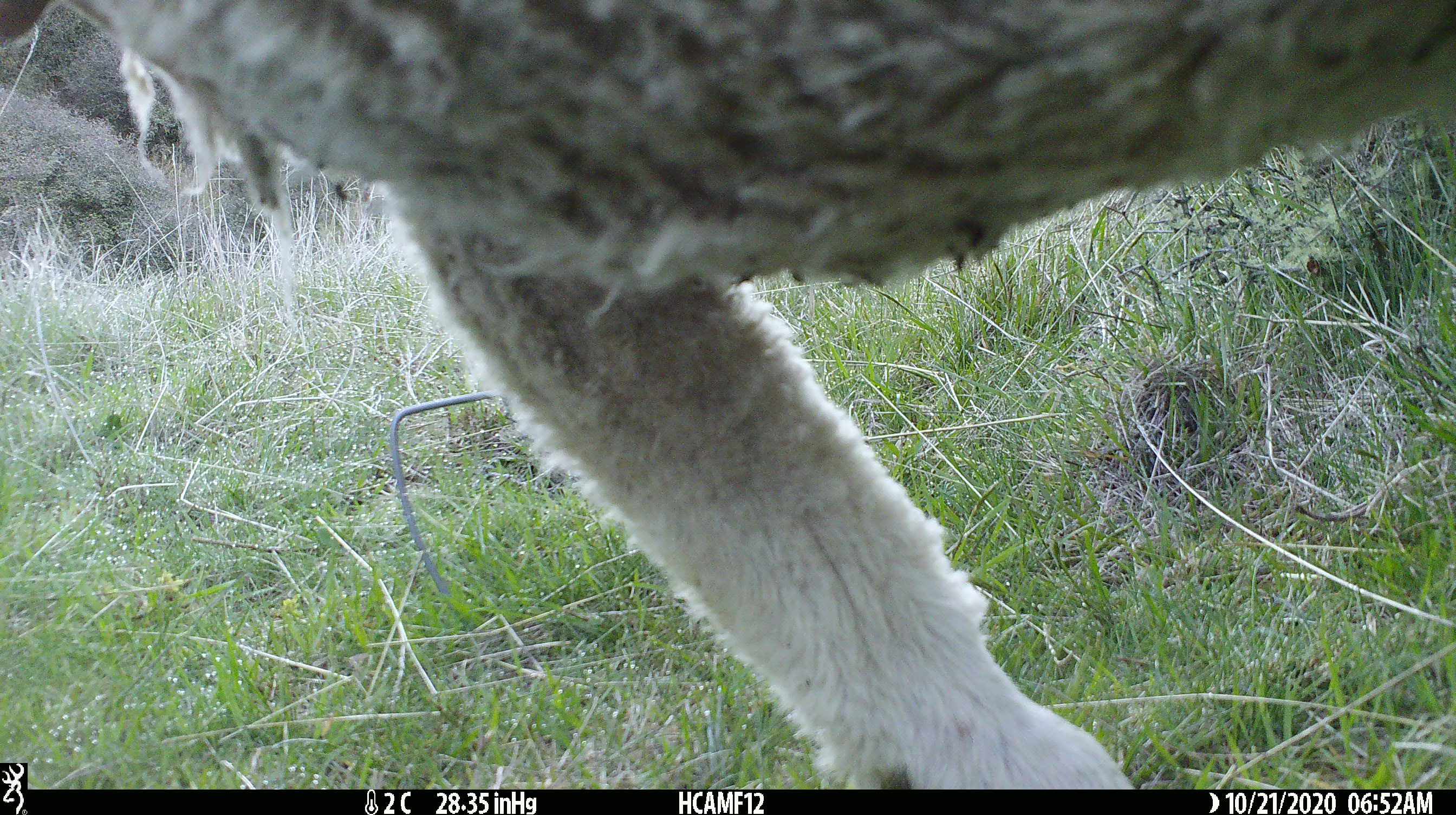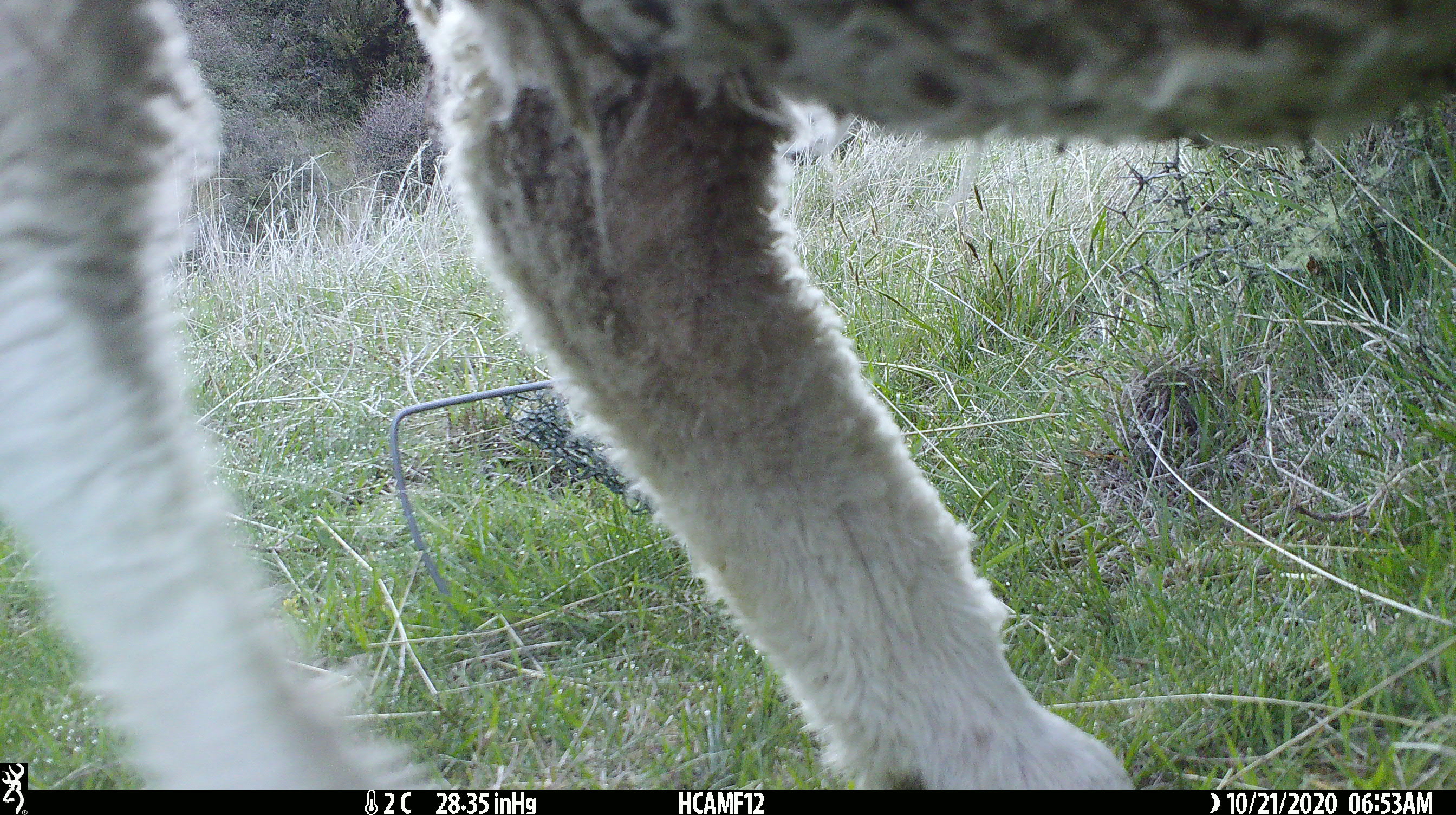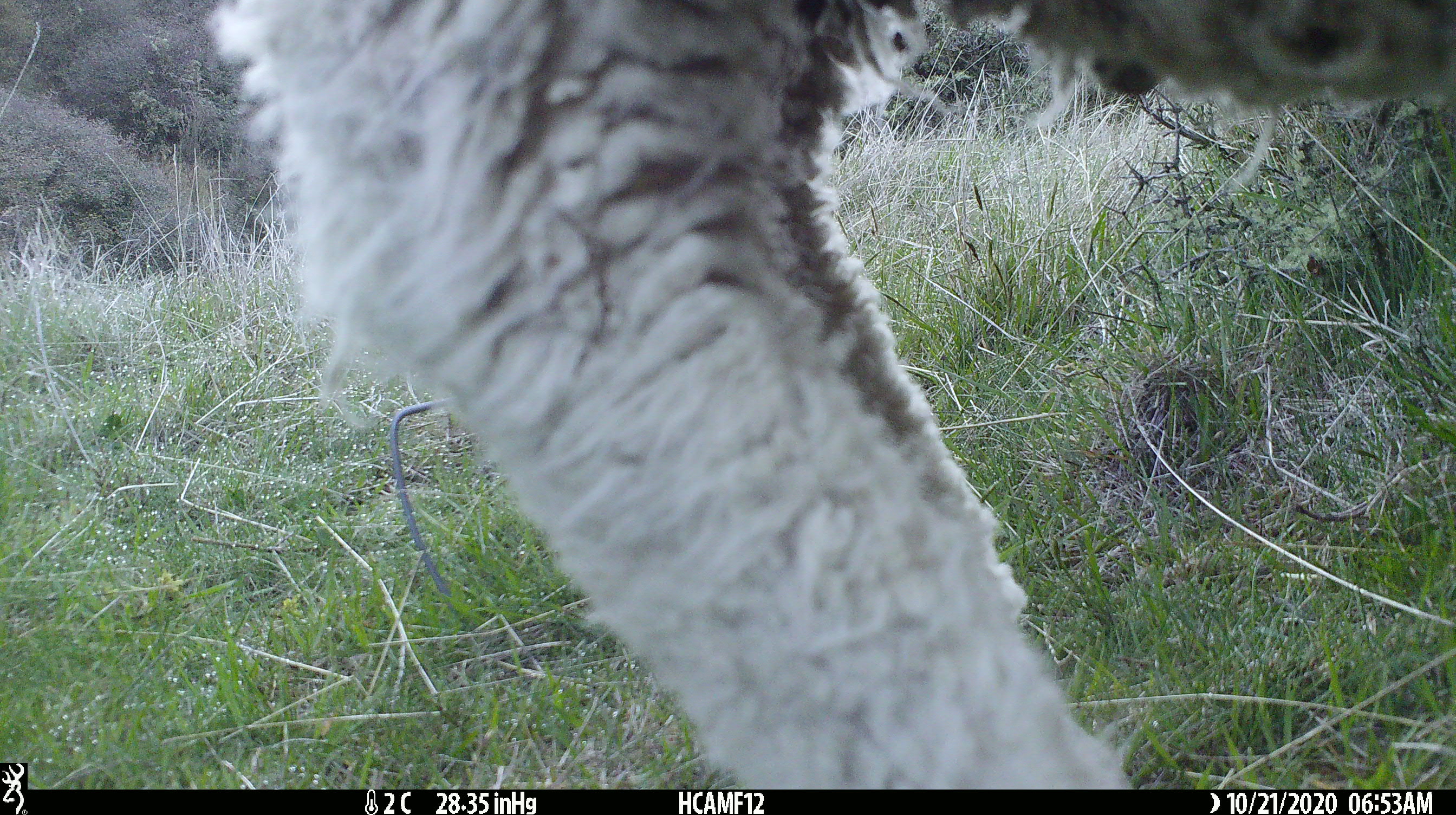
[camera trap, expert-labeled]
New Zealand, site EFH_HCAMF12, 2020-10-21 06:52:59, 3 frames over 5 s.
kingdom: Animalia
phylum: Chordata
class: Mammalia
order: Artiodactyla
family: Bovidae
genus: Ovis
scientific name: Ovis aries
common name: domestic sheep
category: sheep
Sheep (domestic sheep) (Ovis aries).